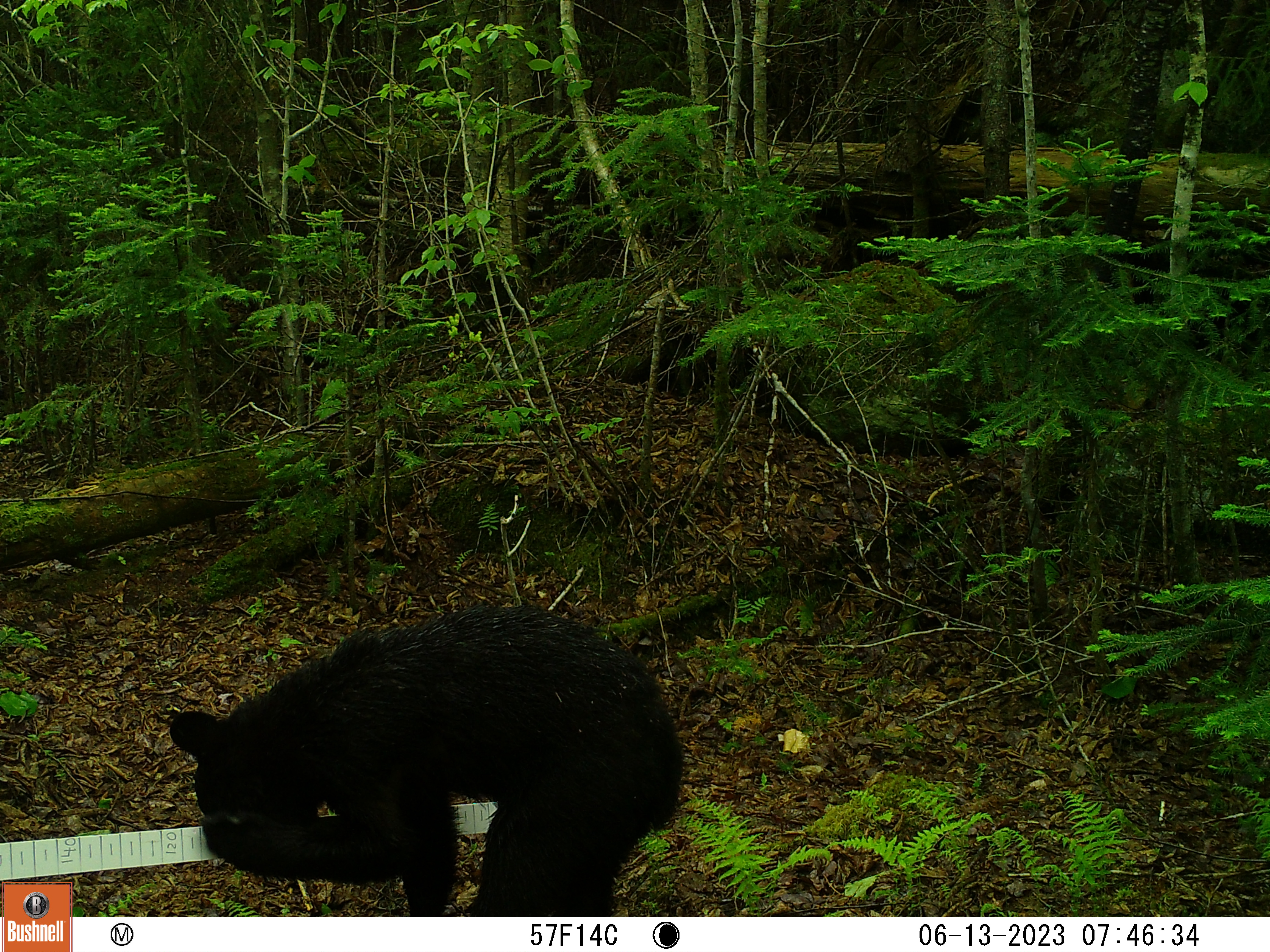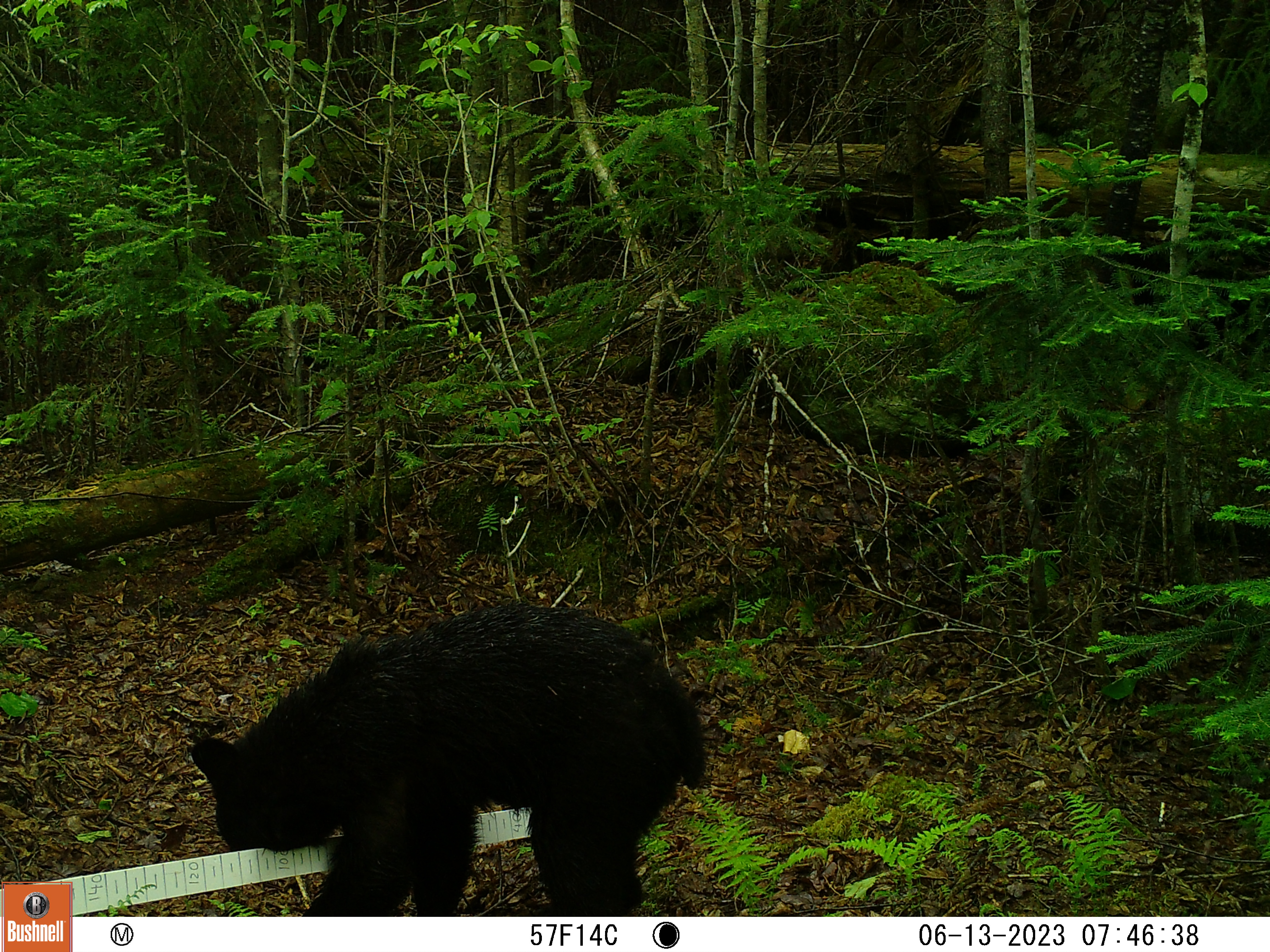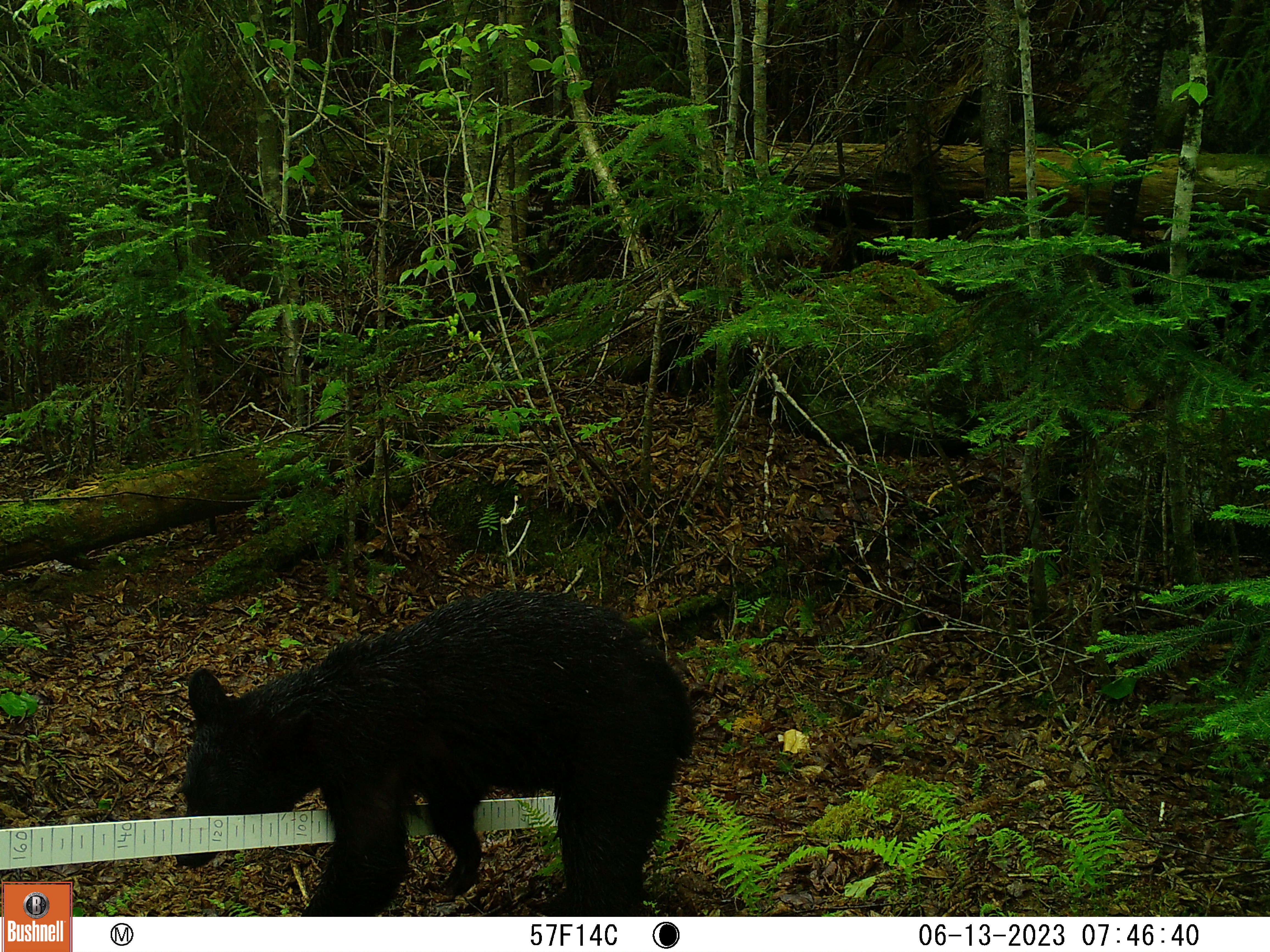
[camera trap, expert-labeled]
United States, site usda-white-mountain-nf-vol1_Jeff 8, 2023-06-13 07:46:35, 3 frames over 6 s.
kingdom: Animalia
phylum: Chordata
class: Mammalia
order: Carnivora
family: Ursidae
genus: Ursus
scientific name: Ursus americanus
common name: black bear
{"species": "black bear (Ursus americanus)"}